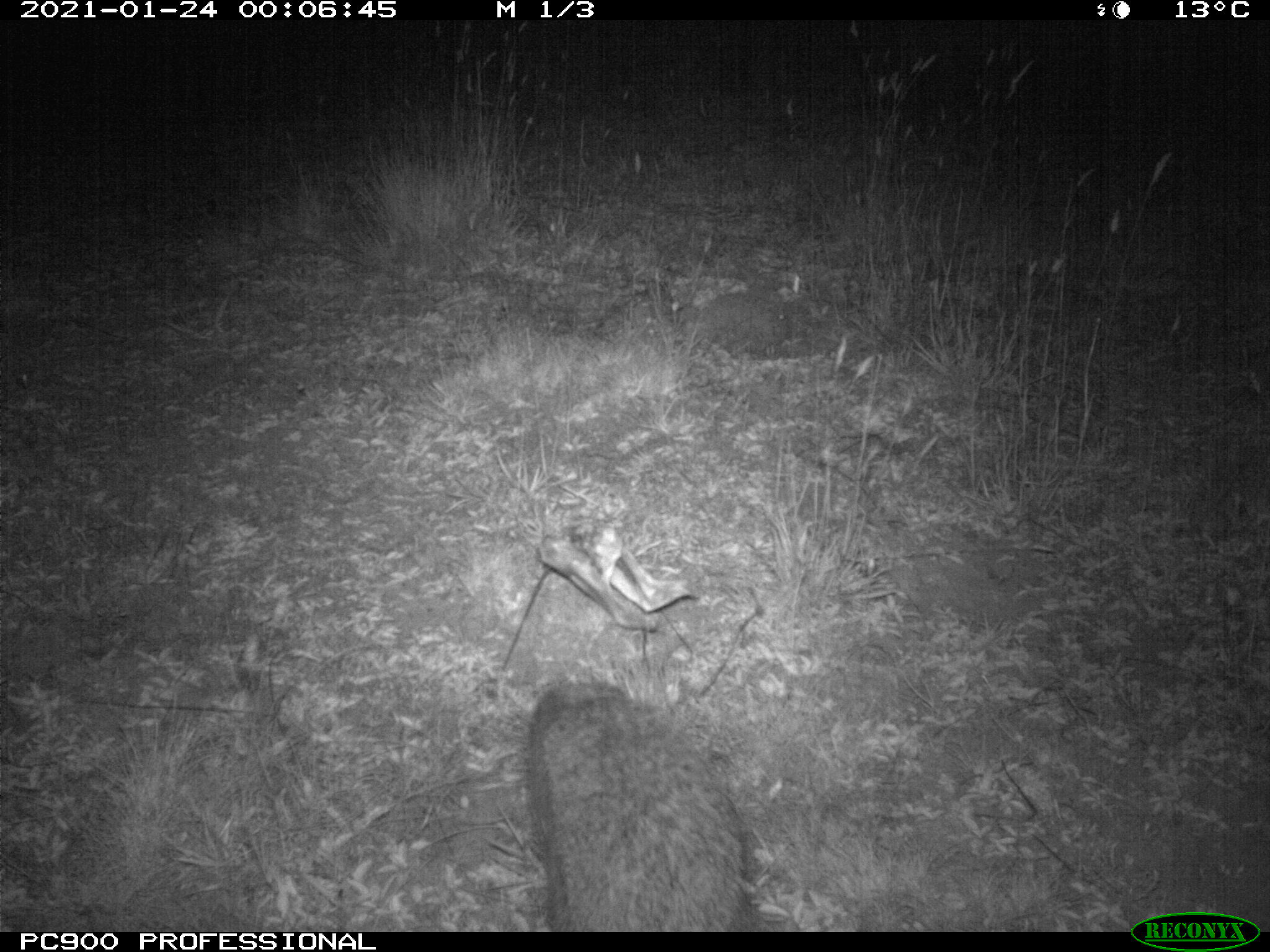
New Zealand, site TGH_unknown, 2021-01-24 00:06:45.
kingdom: Animalia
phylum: Chordata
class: Mammalia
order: Eulipotyphla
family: Erinaceidae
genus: Erinaceus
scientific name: Erinaceus europaeus europaeus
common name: european hedgehog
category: hedgehog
Hedgehog (european hedgehog) (Erinaceus europaeus europaeus).